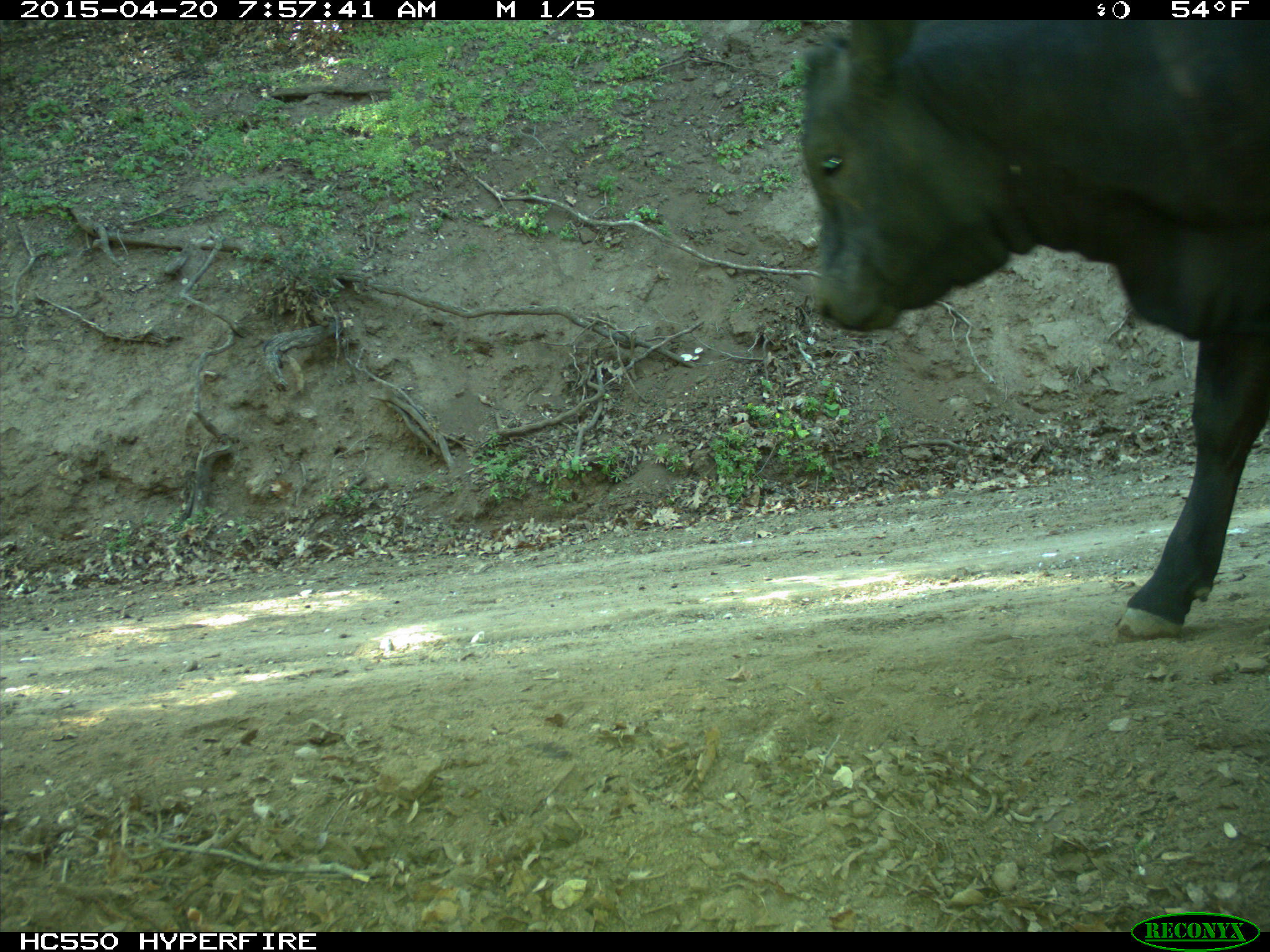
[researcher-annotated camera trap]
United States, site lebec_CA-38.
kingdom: Animalia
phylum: Chordata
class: Mammalia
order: Artiodactyla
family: Bovidae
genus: Bos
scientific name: Bos taurus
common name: domestic cow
Bos taurus (domestic cow).